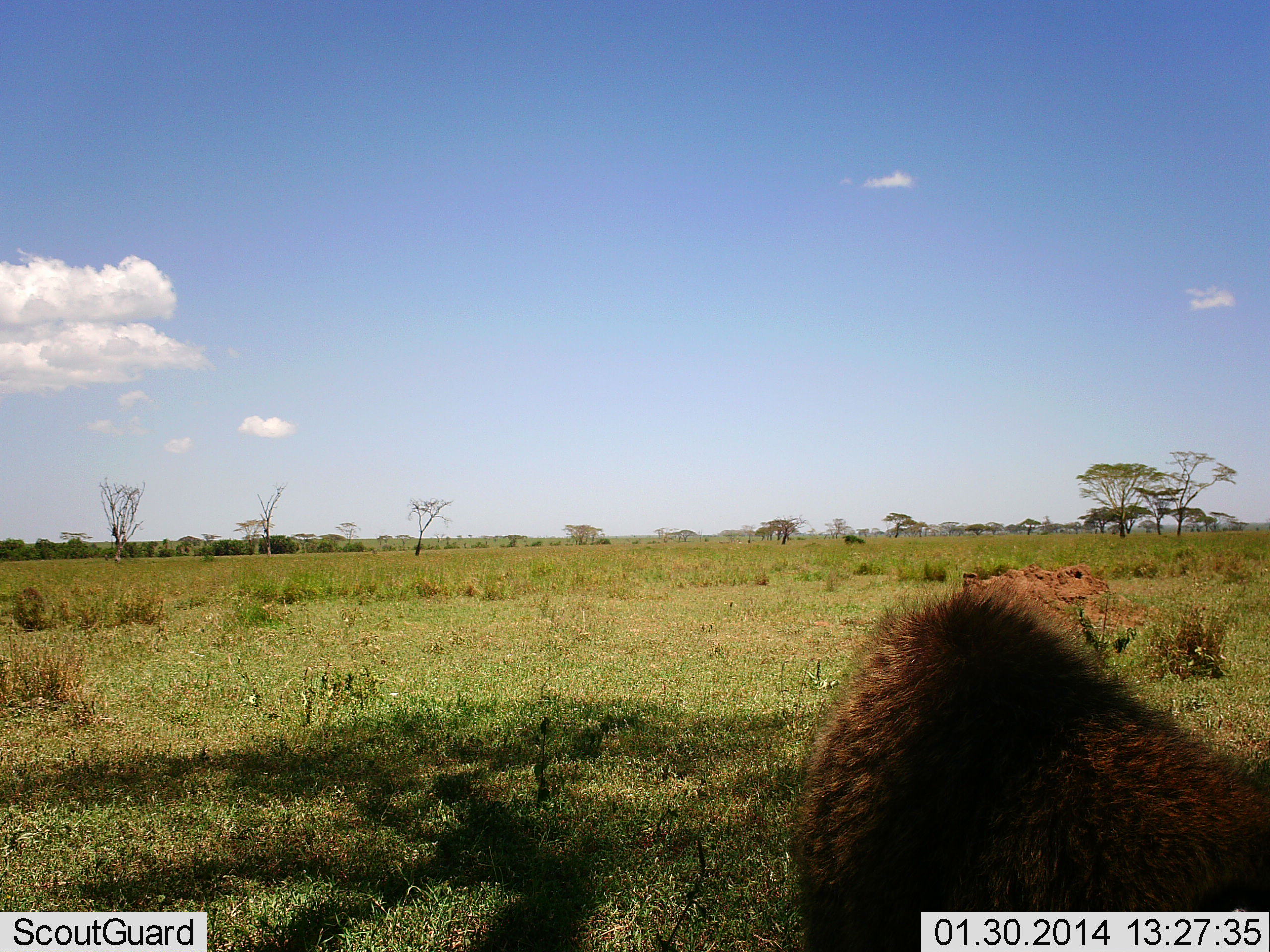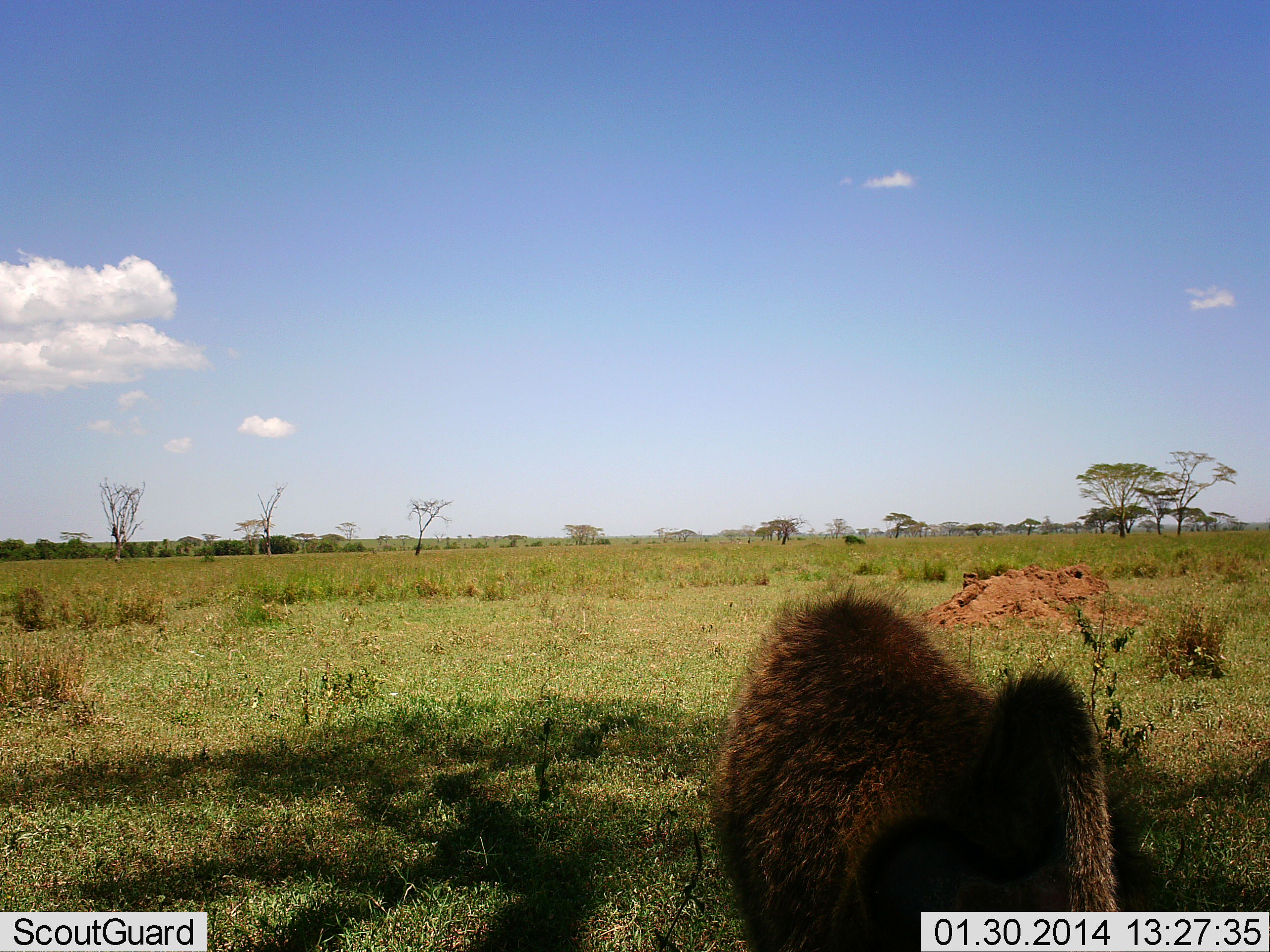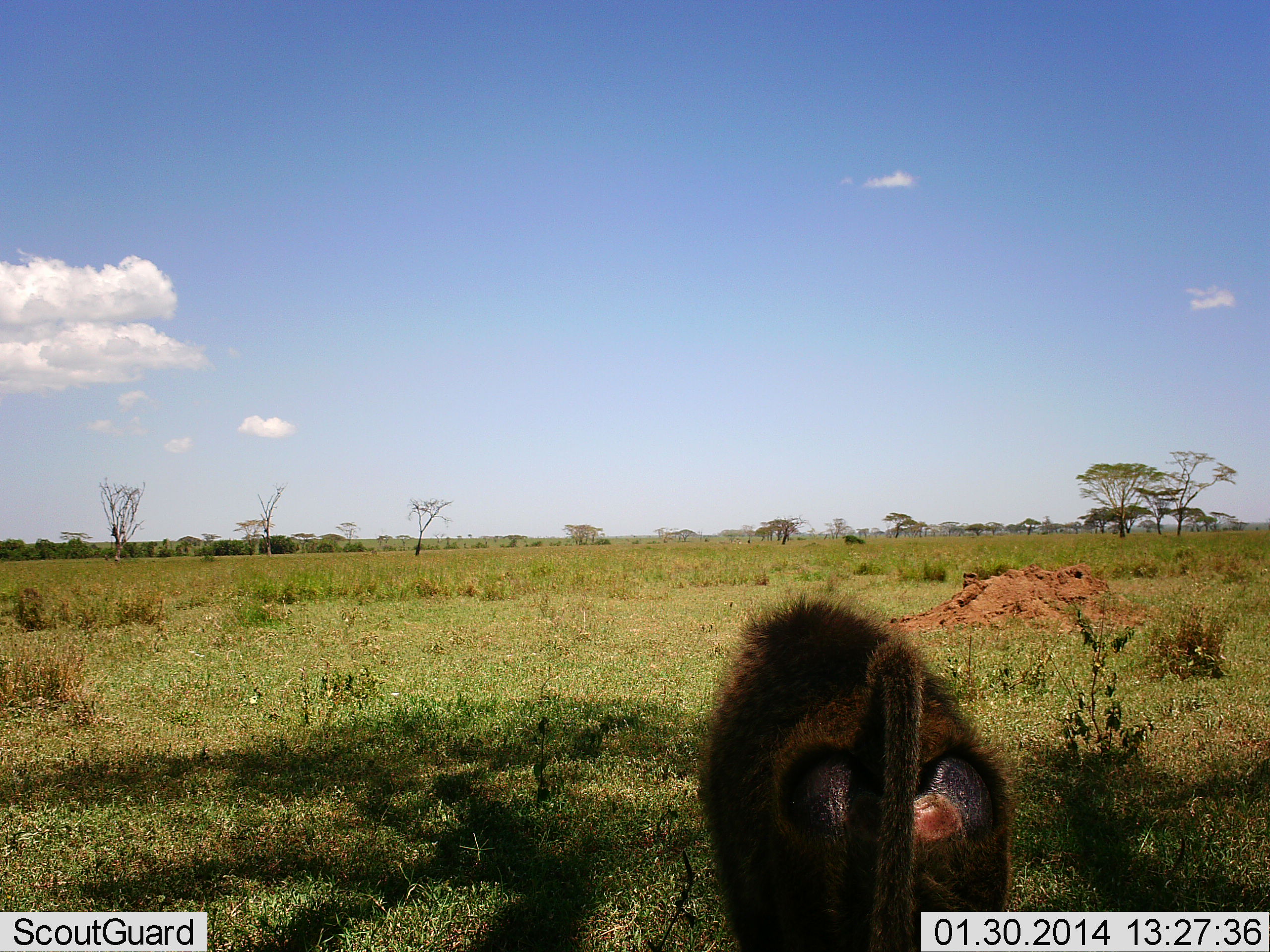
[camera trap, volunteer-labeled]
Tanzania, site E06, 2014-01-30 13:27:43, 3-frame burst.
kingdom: Animalia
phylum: Chordata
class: Mammalia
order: Primates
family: Cercopithecidae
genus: Papio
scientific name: Papio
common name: baboon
Baboon (Papio), count 1. Behavior (volunteer vote fractions): standing 14%, resting 5%, moving 88%, interacting 0%. Young present (vote fraction): 0%. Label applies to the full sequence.